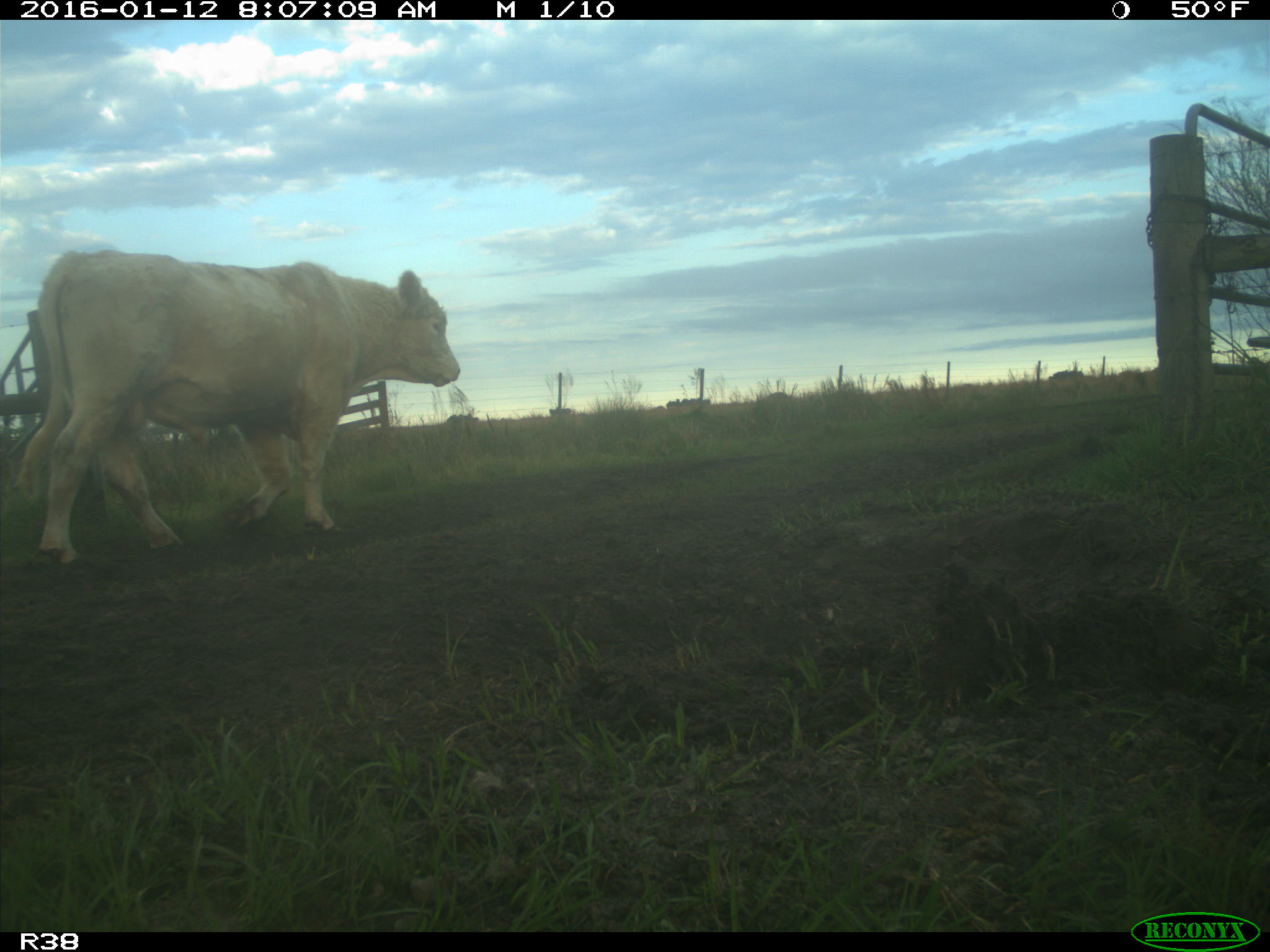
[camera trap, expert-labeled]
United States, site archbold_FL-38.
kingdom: Animalia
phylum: Chordata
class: Mammalia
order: Artiodactyla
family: Bovidae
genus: Bos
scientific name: Bos taurus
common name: domestic cow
Bos taurus (domestic cow).